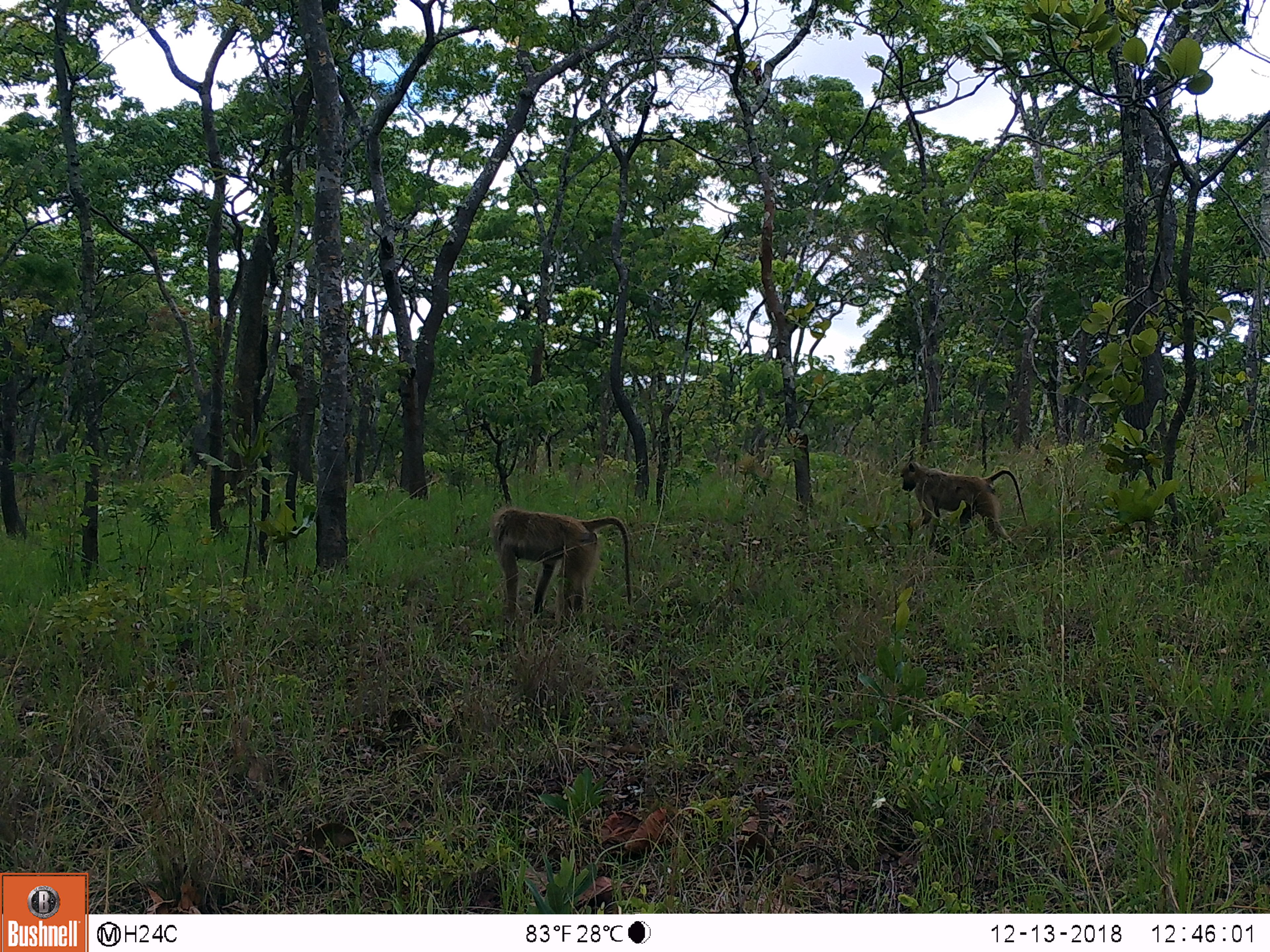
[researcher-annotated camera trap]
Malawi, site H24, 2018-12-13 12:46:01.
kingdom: Animalia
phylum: Chordata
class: Mammalia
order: Primates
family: Cercopithecidae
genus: Papio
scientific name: Papio cynocephalus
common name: yellow baboon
Yellow baboon (Papio cynocephalus), count 2.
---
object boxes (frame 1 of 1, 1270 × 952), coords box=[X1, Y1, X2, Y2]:
yellow baboon: box=[482, 498, 637, 631]; box=[894, 456, 1027, 543]